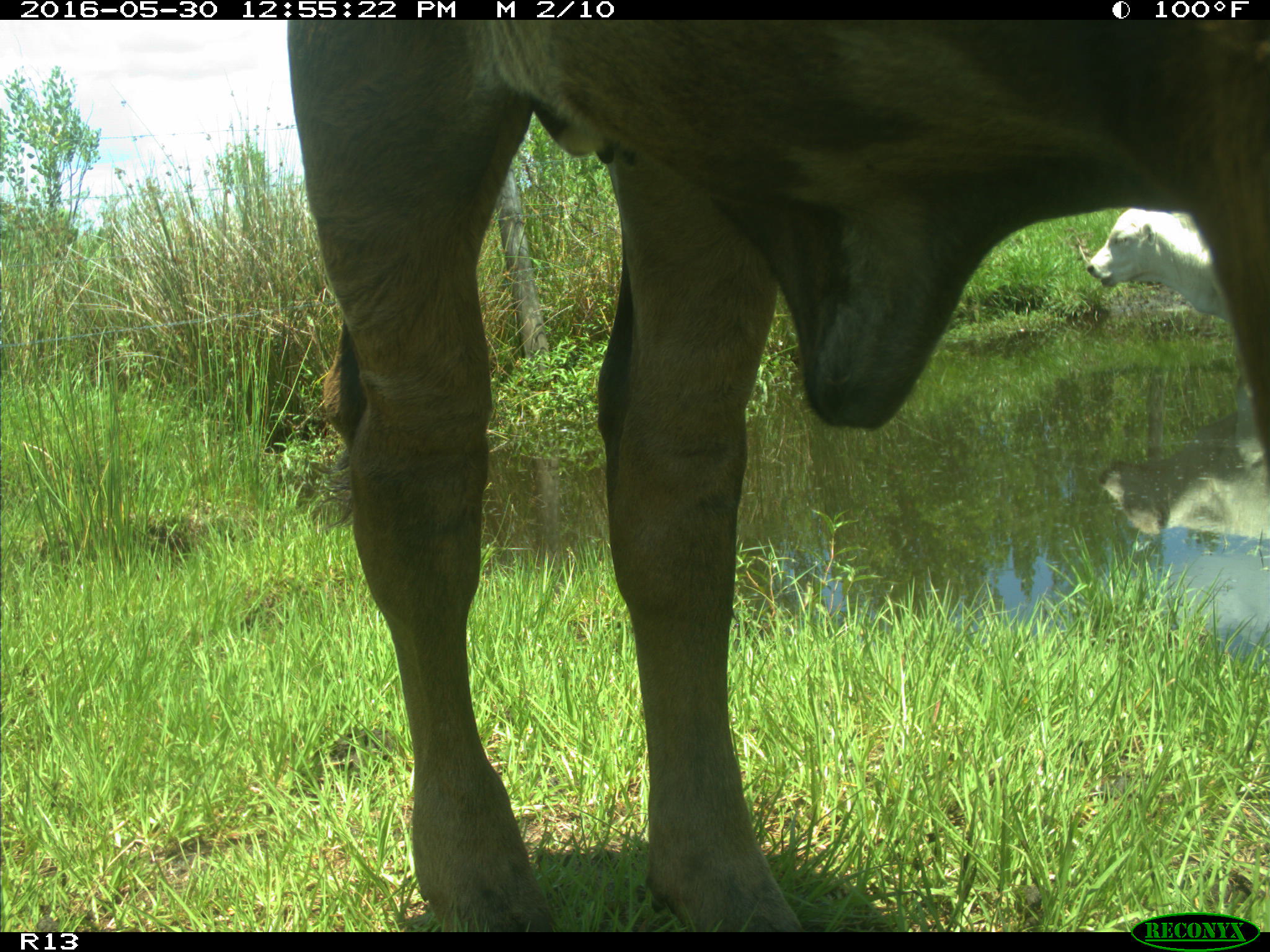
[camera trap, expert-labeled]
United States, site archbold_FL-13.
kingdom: Animalia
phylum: Chordata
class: Mammalia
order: Artiodactyla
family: Bovidae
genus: Bos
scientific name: Bos taurus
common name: domestic cow